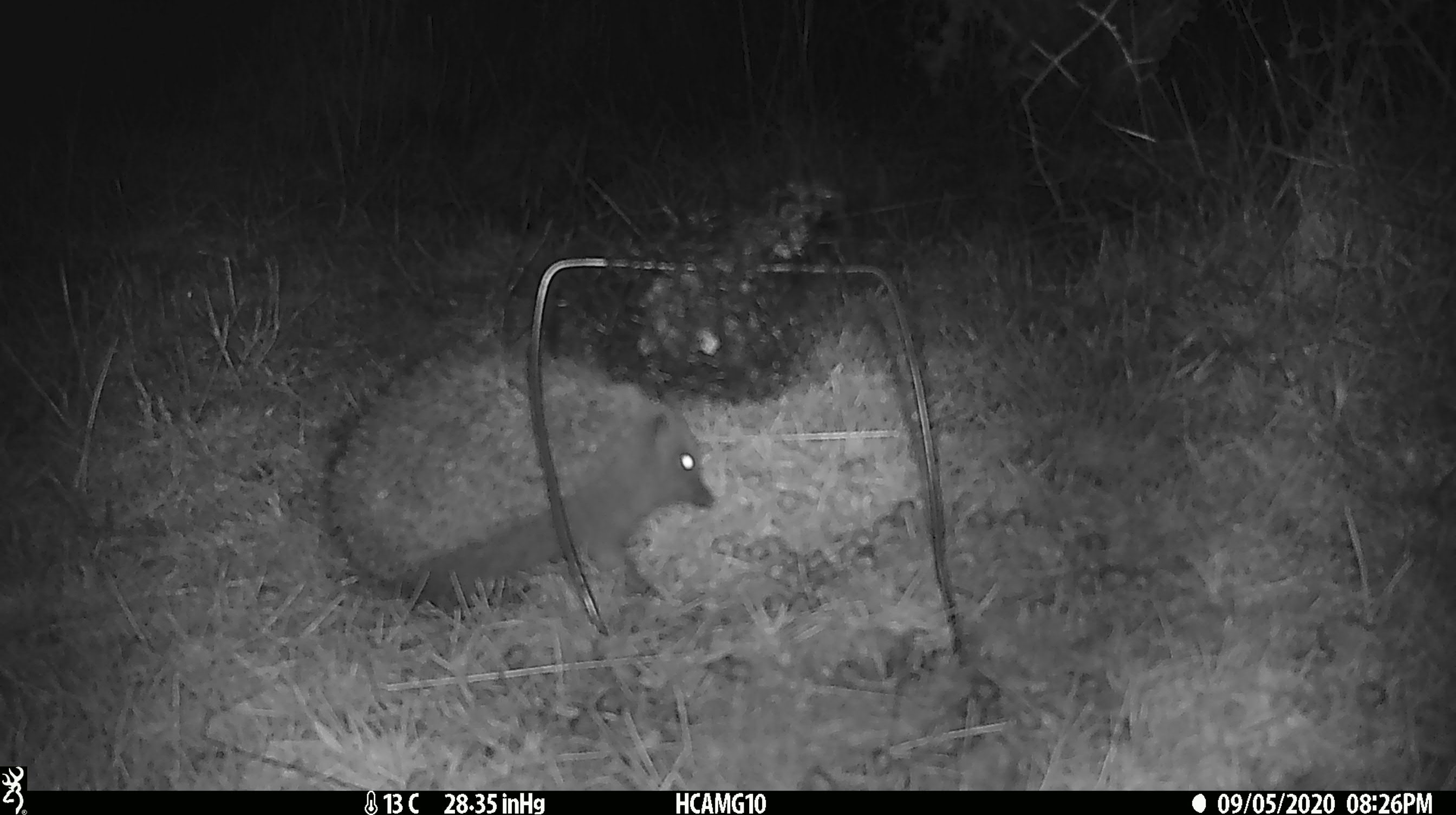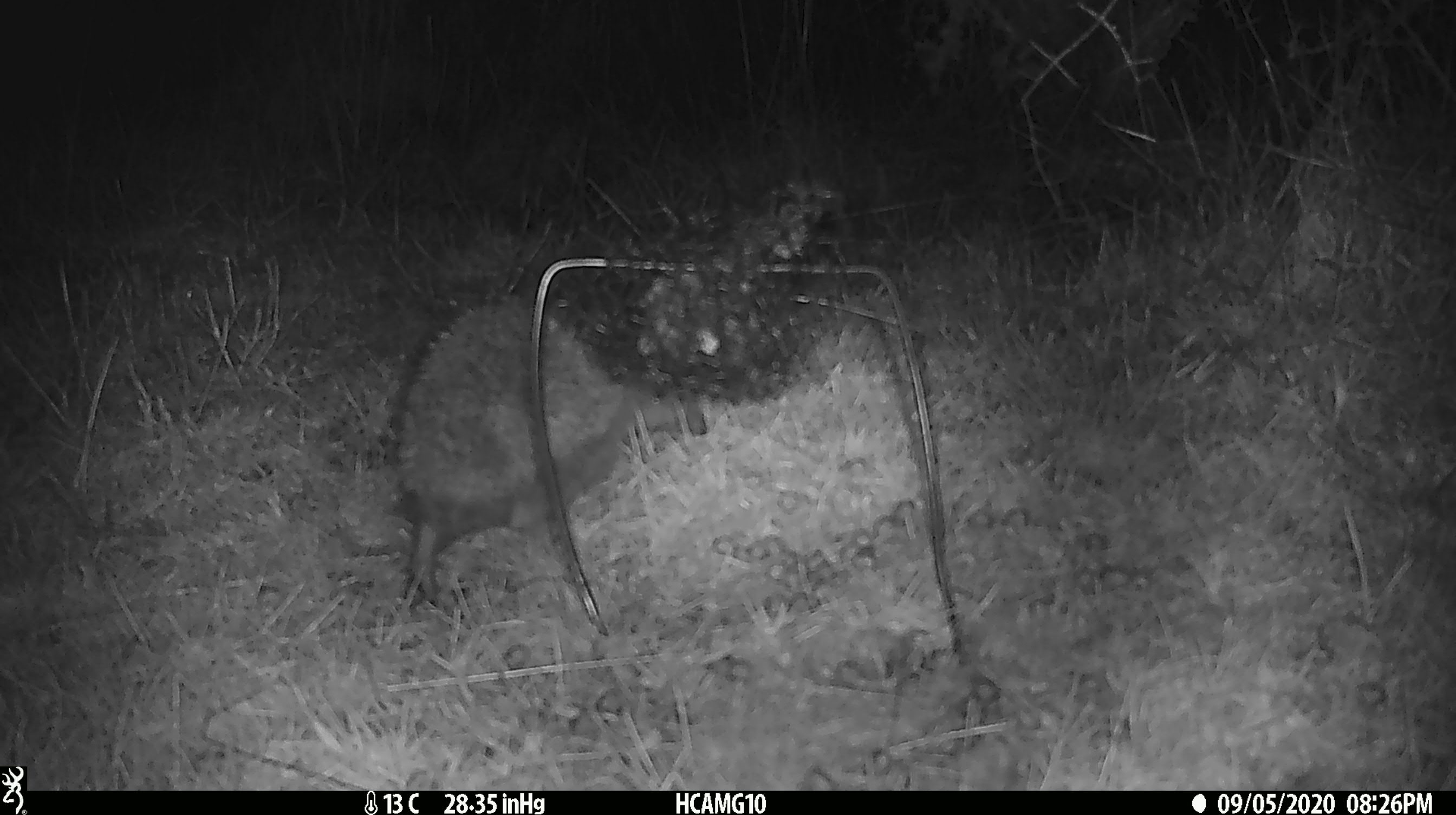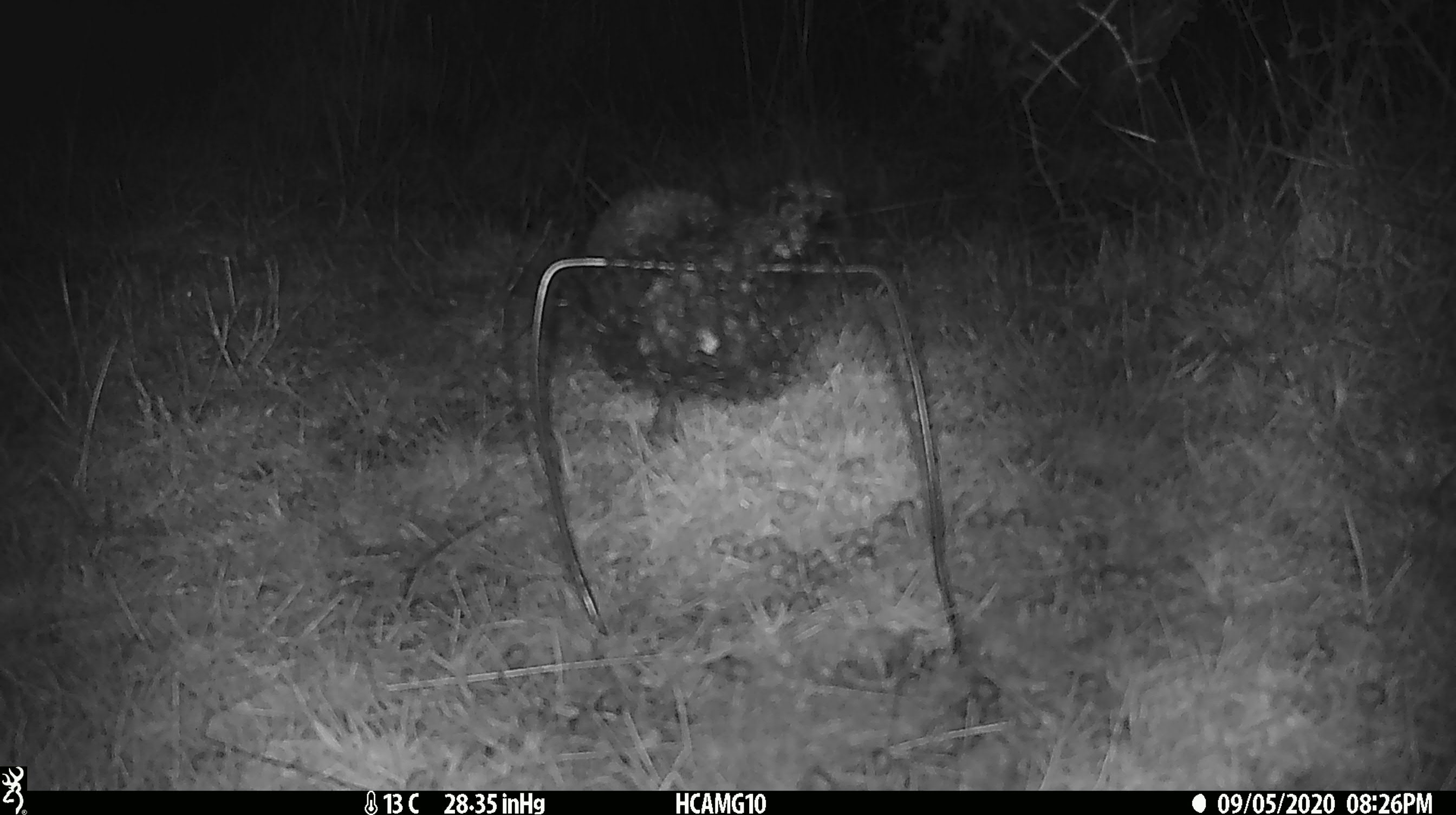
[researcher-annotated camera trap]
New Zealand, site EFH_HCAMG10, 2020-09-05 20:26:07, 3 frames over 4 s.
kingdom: Animalia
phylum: Chordata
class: Mammalia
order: Eulipotyphla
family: Erinaceidae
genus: Erinaceus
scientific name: Erinaceus europaeus europaeus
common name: european hedgehog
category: hedgehog